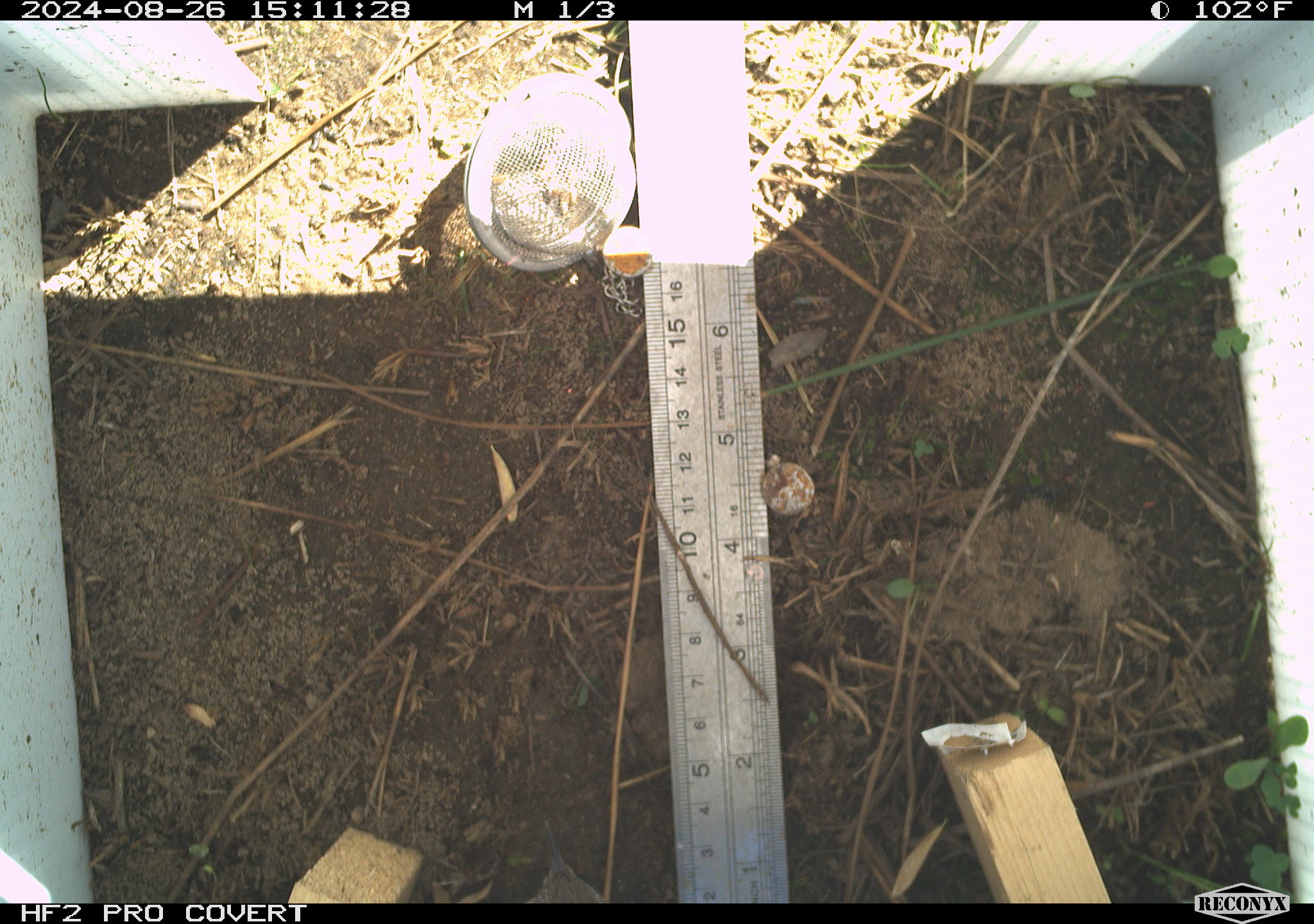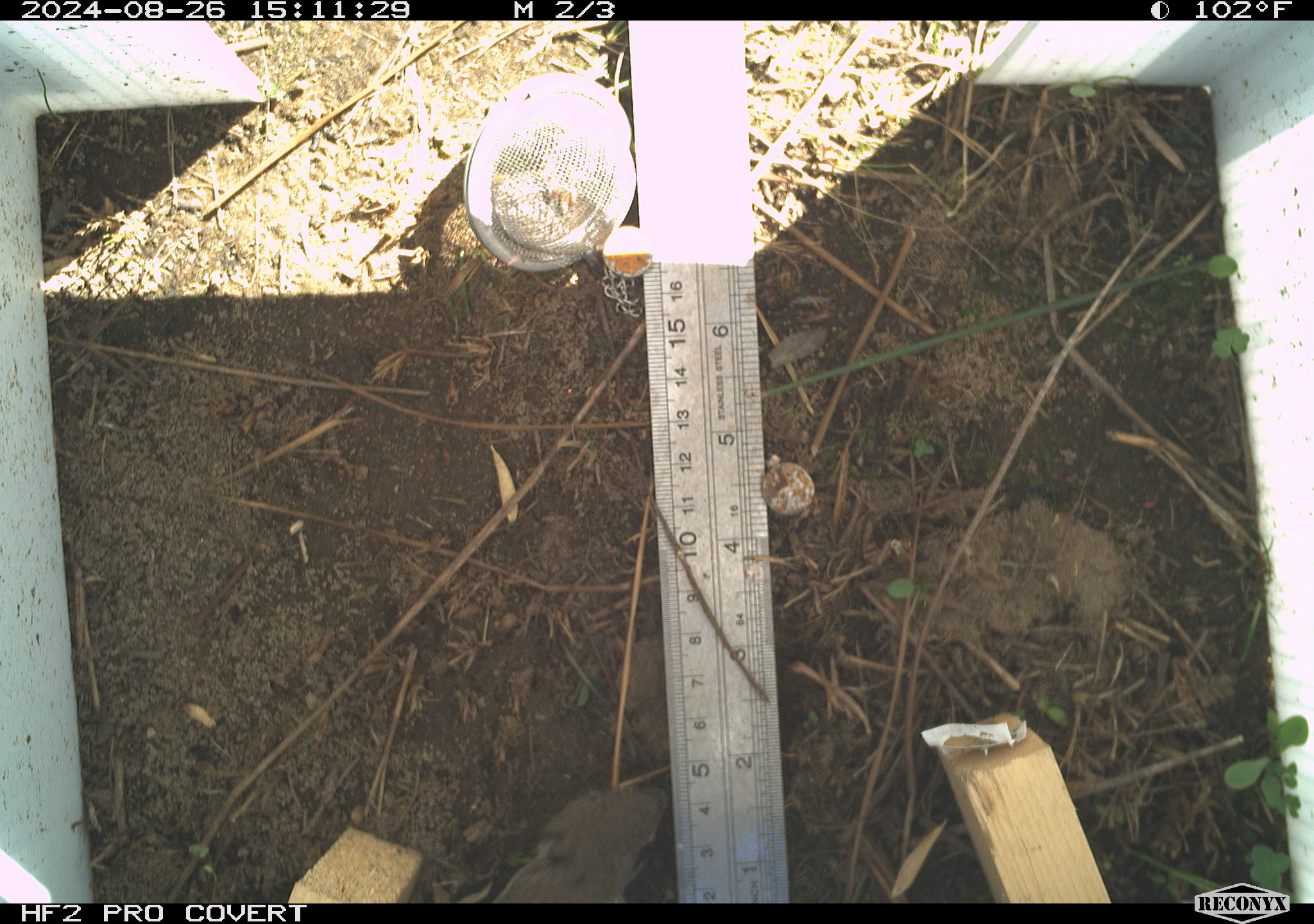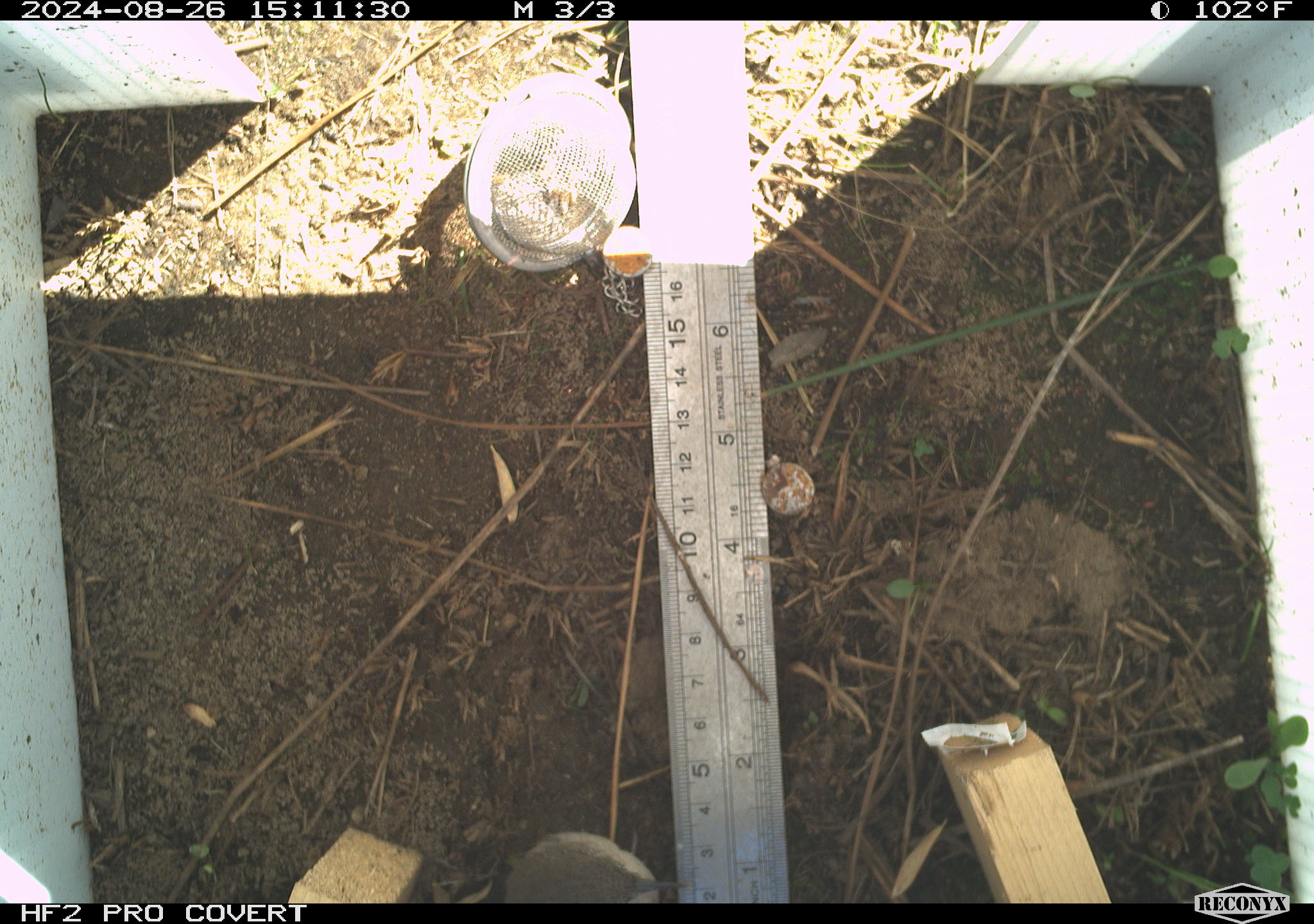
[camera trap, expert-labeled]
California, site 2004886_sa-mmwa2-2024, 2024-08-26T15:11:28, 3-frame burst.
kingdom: Animalia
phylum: Chordata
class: Aves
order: Passeriformes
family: Troglodytidae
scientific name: Troglodytidae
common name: wren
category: troglodytidae family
Troglodytidae family (wren) (Troglodytidae).